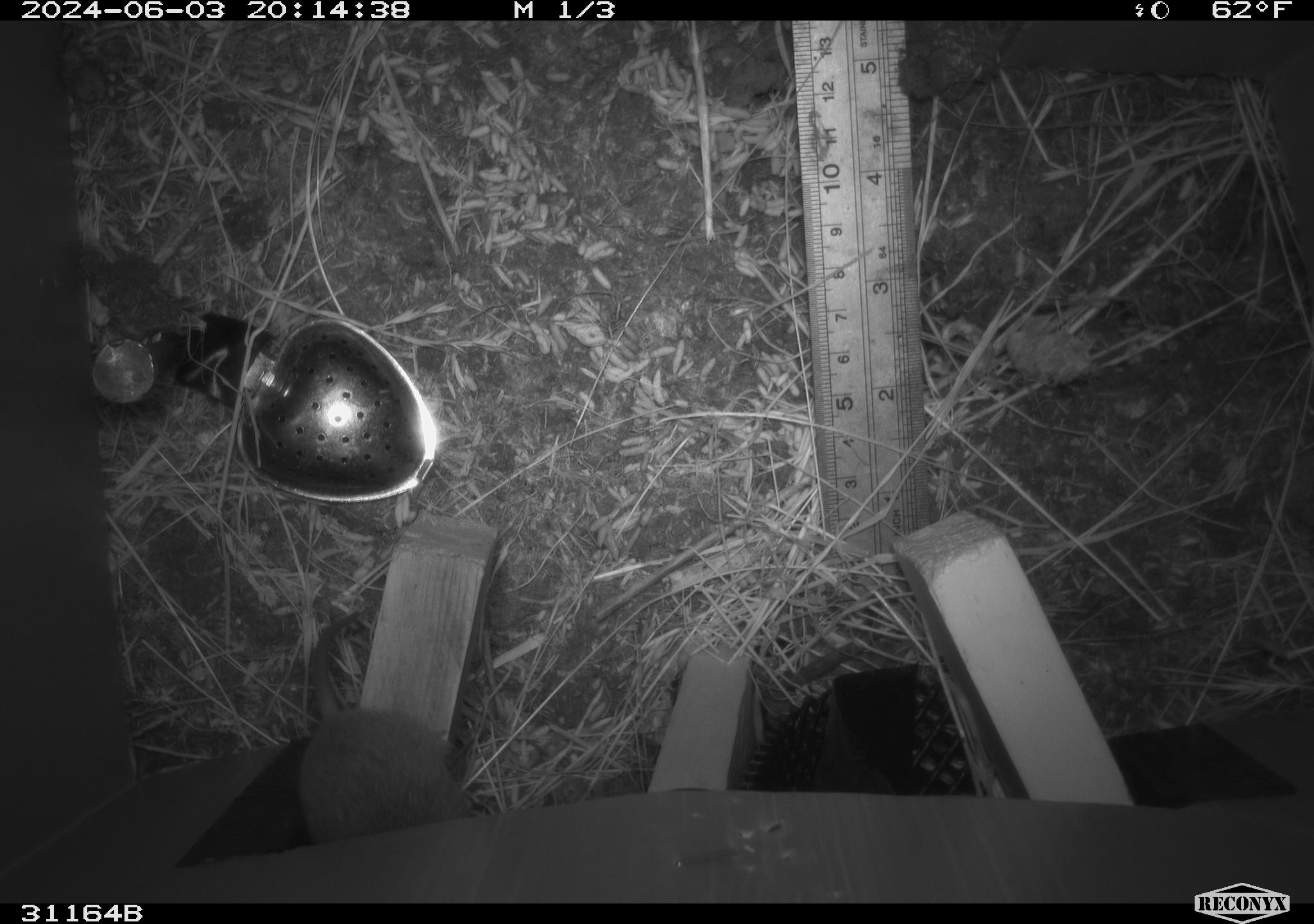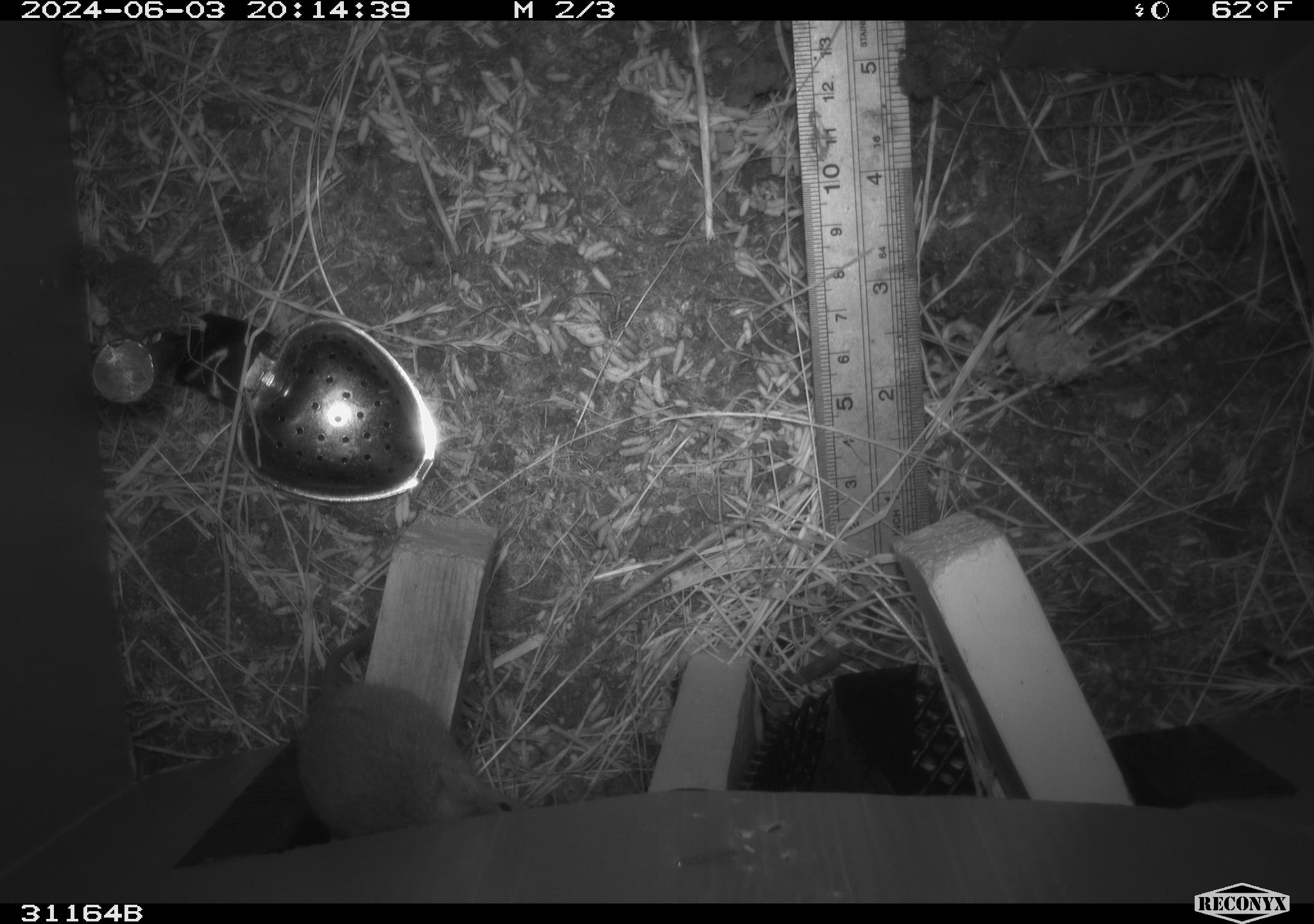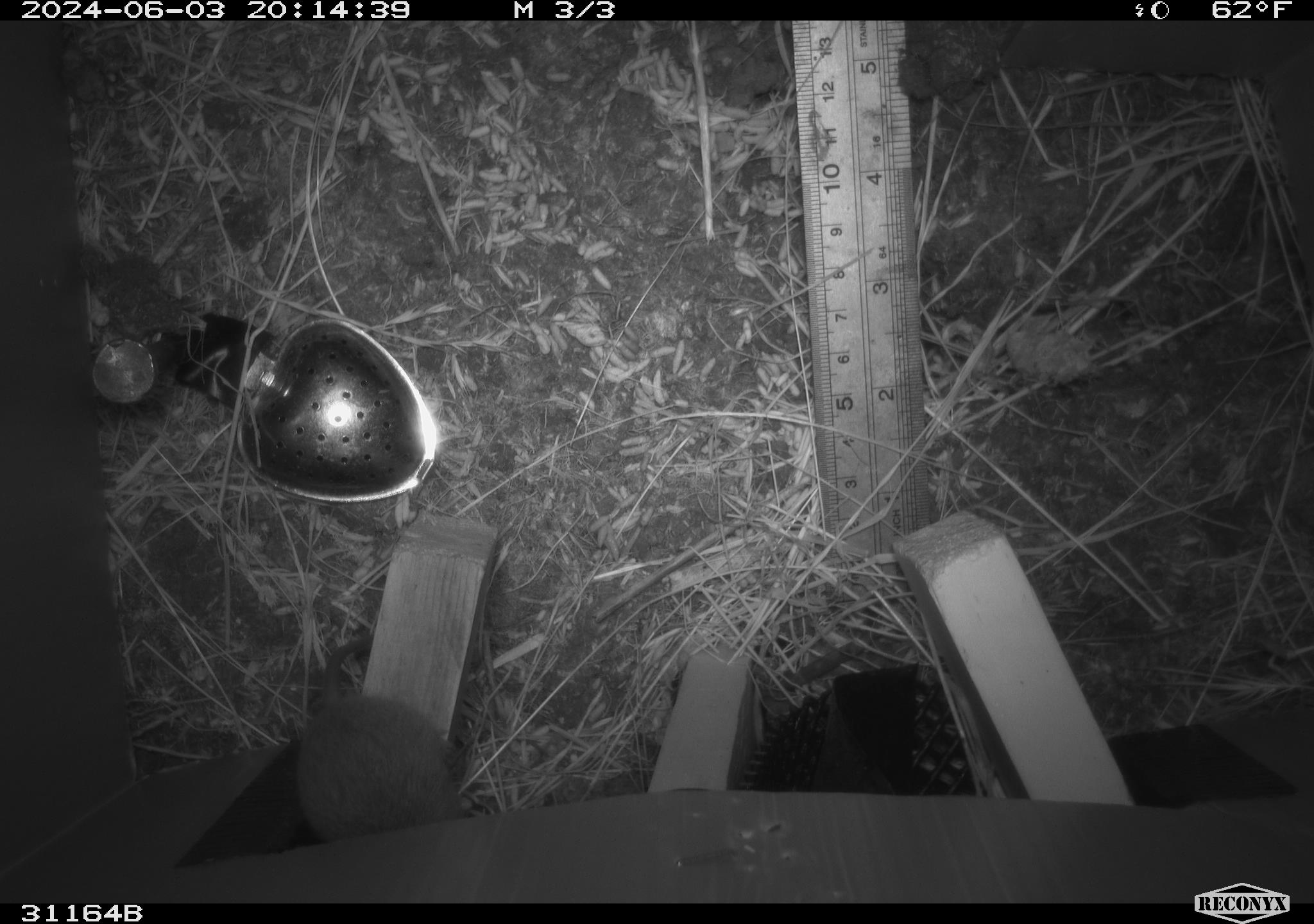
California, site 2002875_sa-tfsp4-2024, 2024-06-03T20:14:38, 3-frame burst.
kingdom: Animalia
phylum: Chordata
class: Mammalia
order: Rodentia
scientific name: Rodentia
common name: mouse species